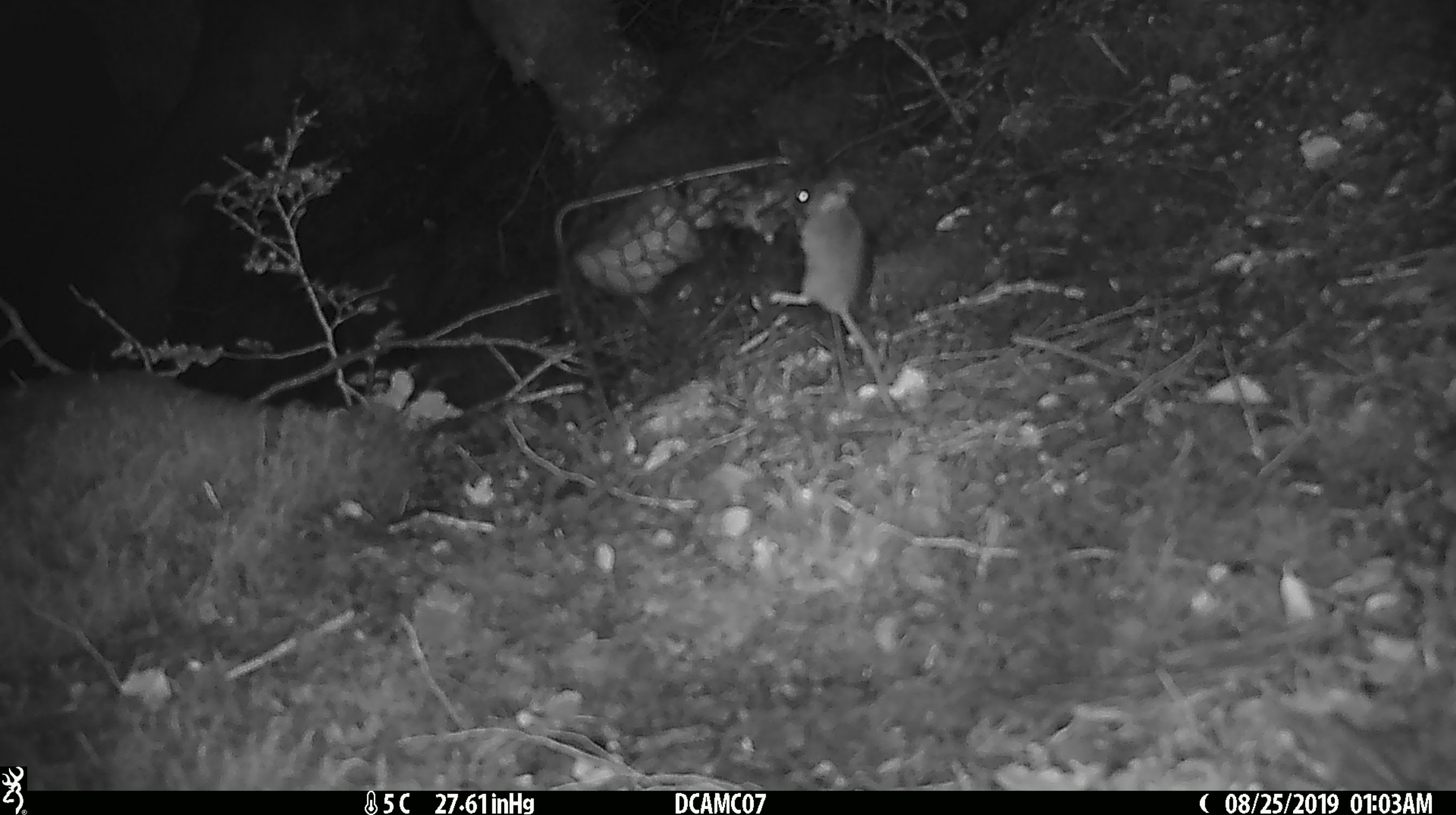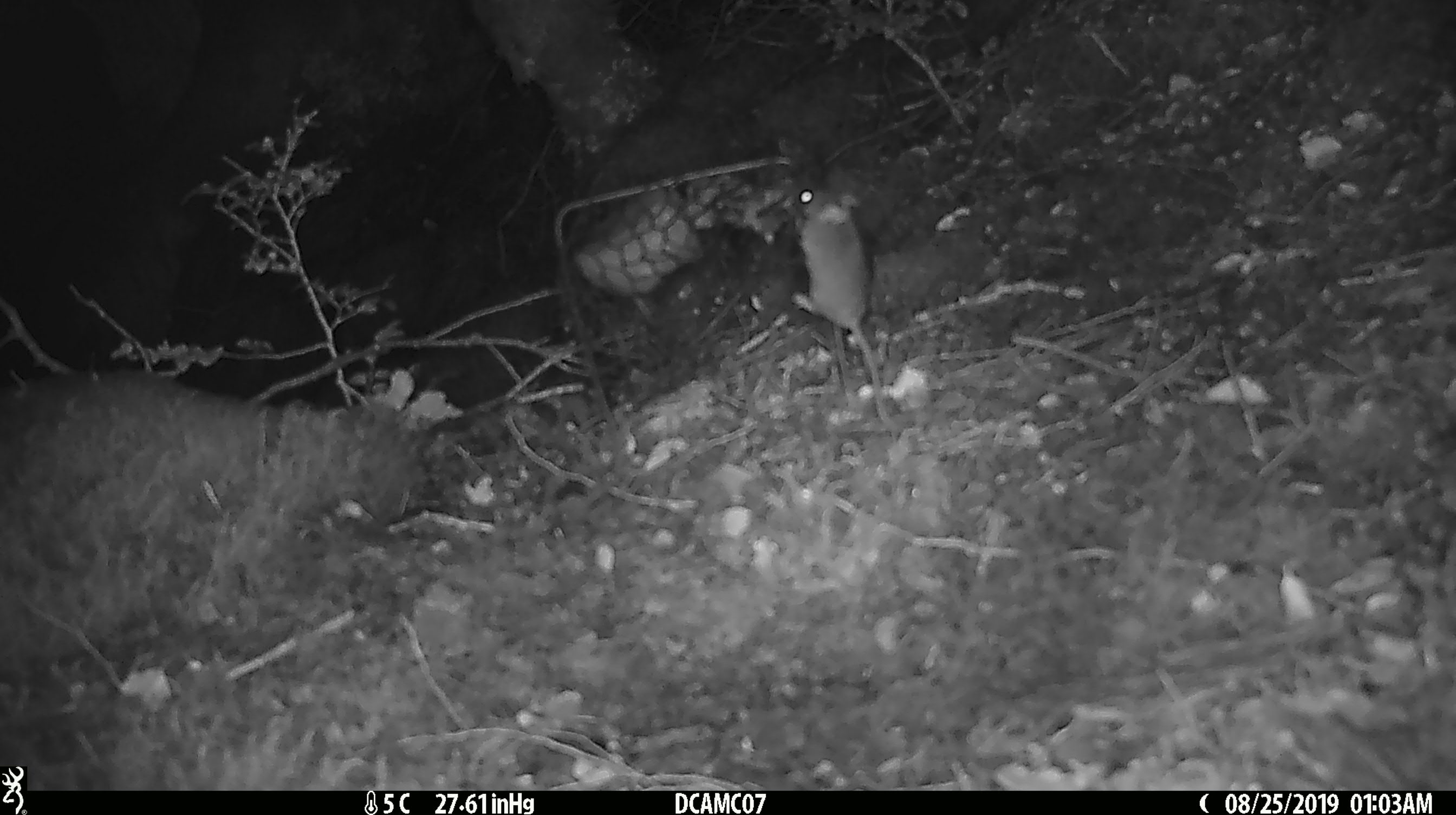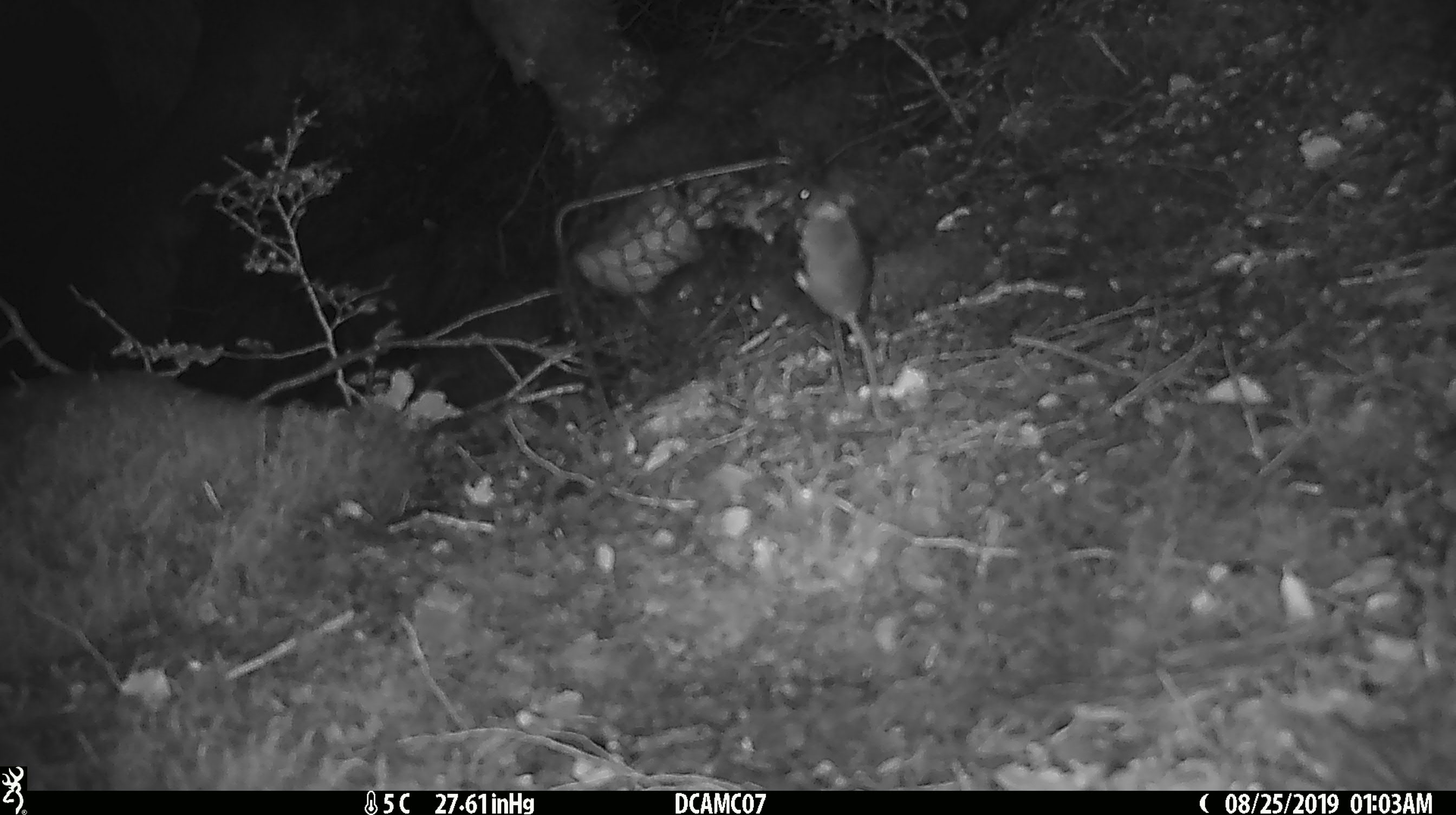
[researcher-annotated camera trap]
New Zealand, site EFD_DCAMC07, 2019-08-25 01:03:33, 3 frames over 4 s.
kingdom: Animalia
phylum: Chordata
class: Mammalia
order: Rodentia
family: Muridae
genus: Mus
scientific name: Mus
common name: mouse